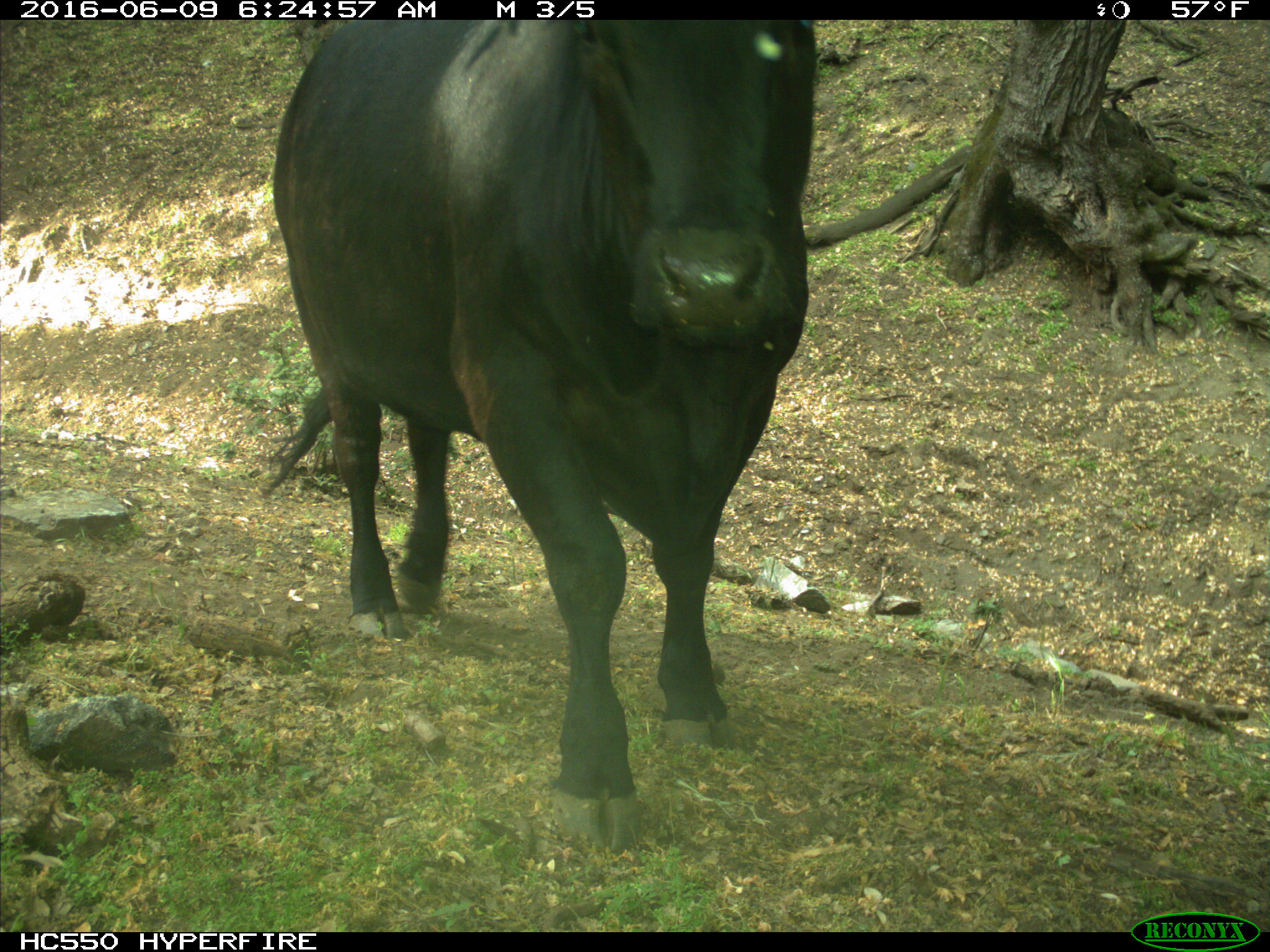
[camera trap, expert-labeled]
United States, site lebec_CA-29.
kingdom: Animalia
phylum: Chordata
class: Mammalia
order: Artiodactyla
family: Bovidae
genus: Bos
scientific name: Bos taurus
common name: domestic cow